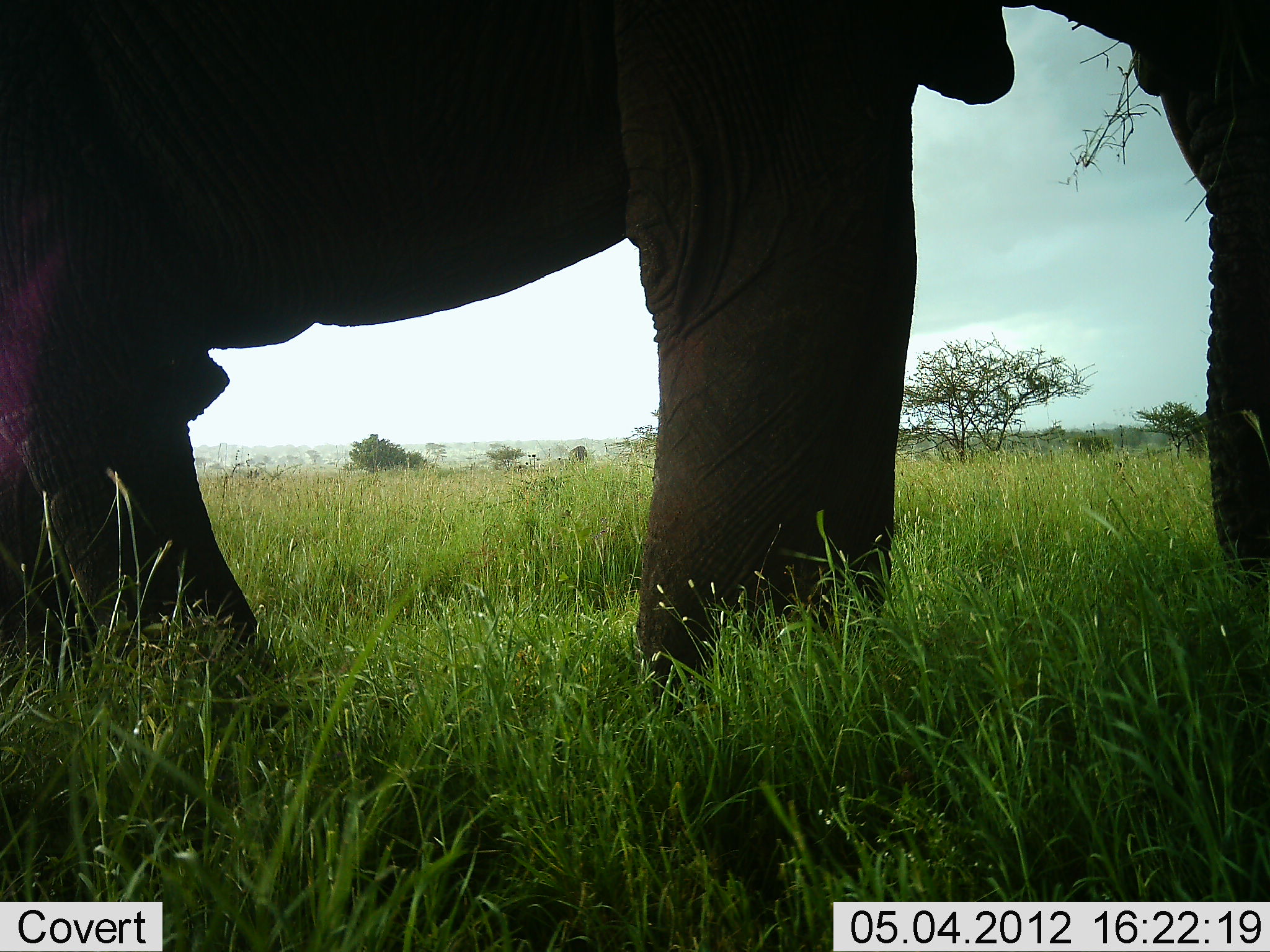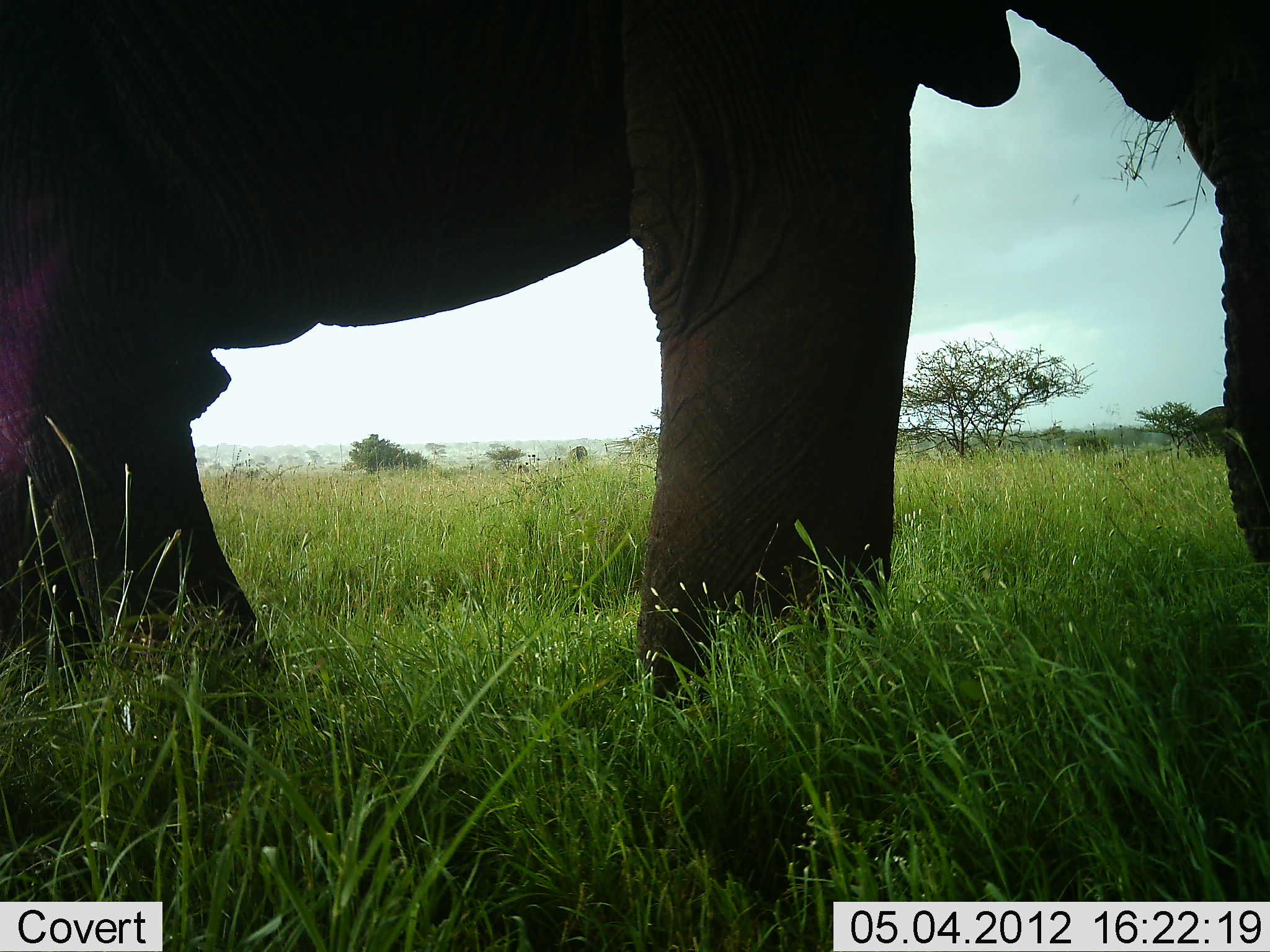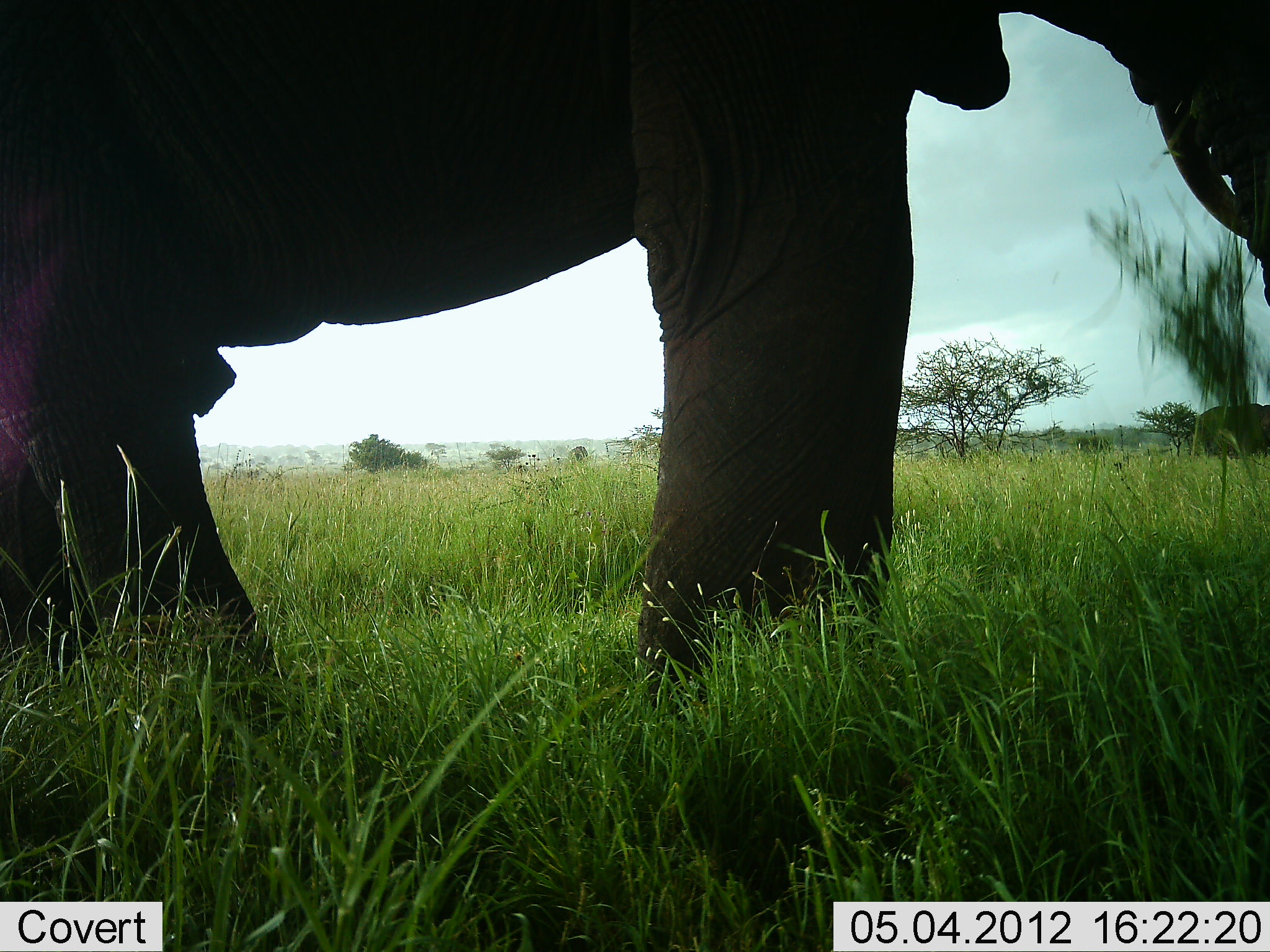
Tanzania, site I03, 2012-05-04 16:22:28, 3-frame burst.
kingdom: Animalia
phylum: Chordata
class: Mammalia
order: Proboscidea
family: Elephantidae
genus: Loxodonta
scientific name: Loxodonta africana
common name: african bush elephant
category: elephant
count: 1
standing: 40%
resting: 0%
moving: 0%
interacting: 0%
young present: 0%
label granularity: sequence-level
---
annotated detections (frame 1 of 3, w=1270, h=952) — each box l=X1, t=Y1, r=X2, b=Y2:
animal: l=0, t=1, r=1268, b=729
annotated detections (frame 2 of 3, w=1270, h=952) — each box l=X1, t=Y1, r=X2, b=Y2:
animal: l=1, t=1, r=1270, b=728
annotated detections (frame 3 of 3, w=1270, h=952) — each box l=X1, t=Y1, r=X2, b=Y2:
animal: l=1, t=0, r=1269, b=777; l=1187, t=403, r=1270, b=462